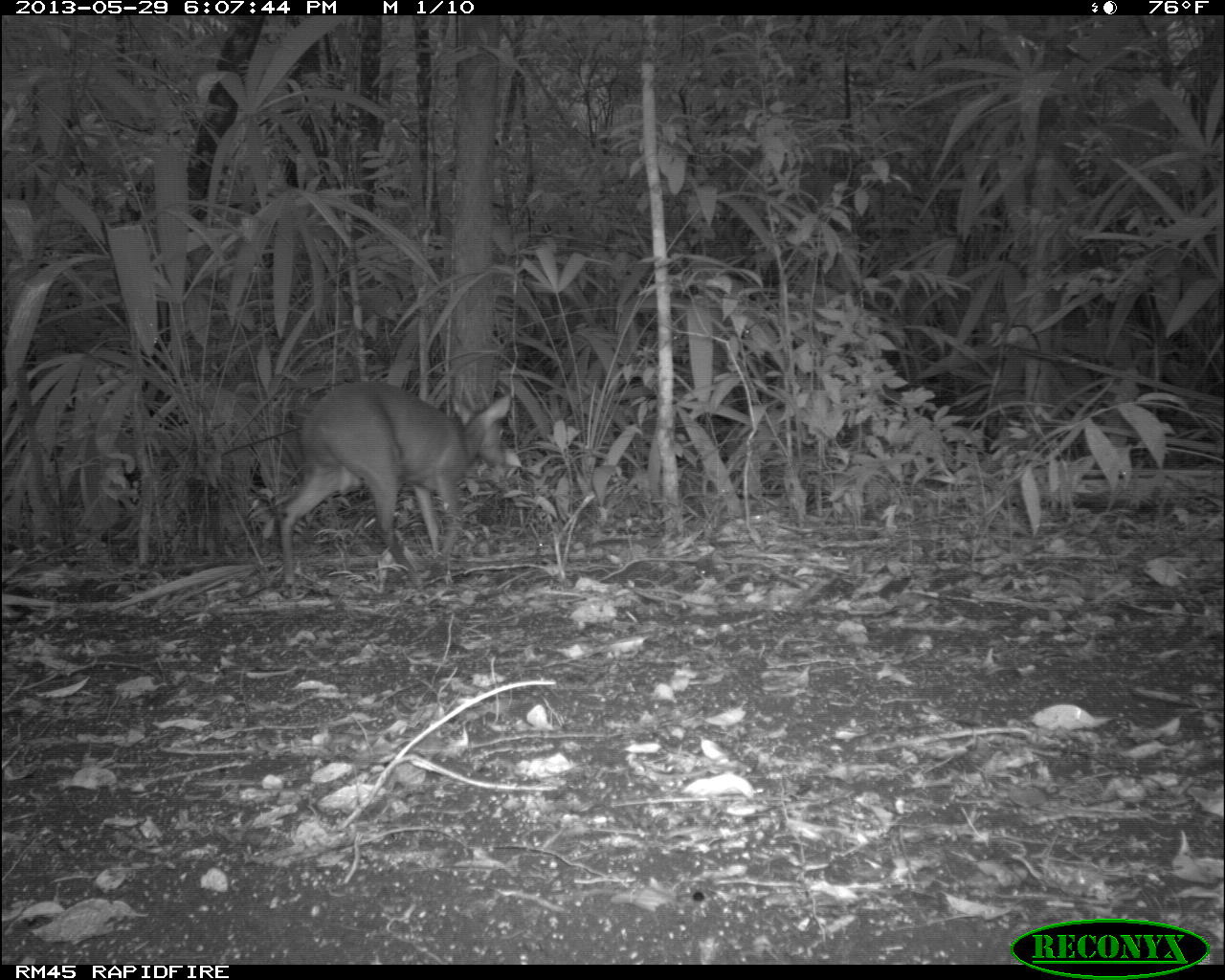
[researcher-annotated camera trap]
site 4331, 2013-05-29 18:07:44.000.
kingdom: Animalia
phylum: Chordata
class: Mammalia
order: Artiodactyla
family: Cervidae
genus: Mazama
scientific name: Mazama temama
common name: central american red brocket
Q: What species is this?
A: Mazama temama (central american red brocket).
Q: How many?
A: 1.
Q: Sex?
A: Male.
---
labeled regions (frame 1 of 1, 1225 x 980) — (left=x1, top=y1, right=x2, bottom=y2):
mazama temama: (left=279, top=381, right=534, bottom=590)